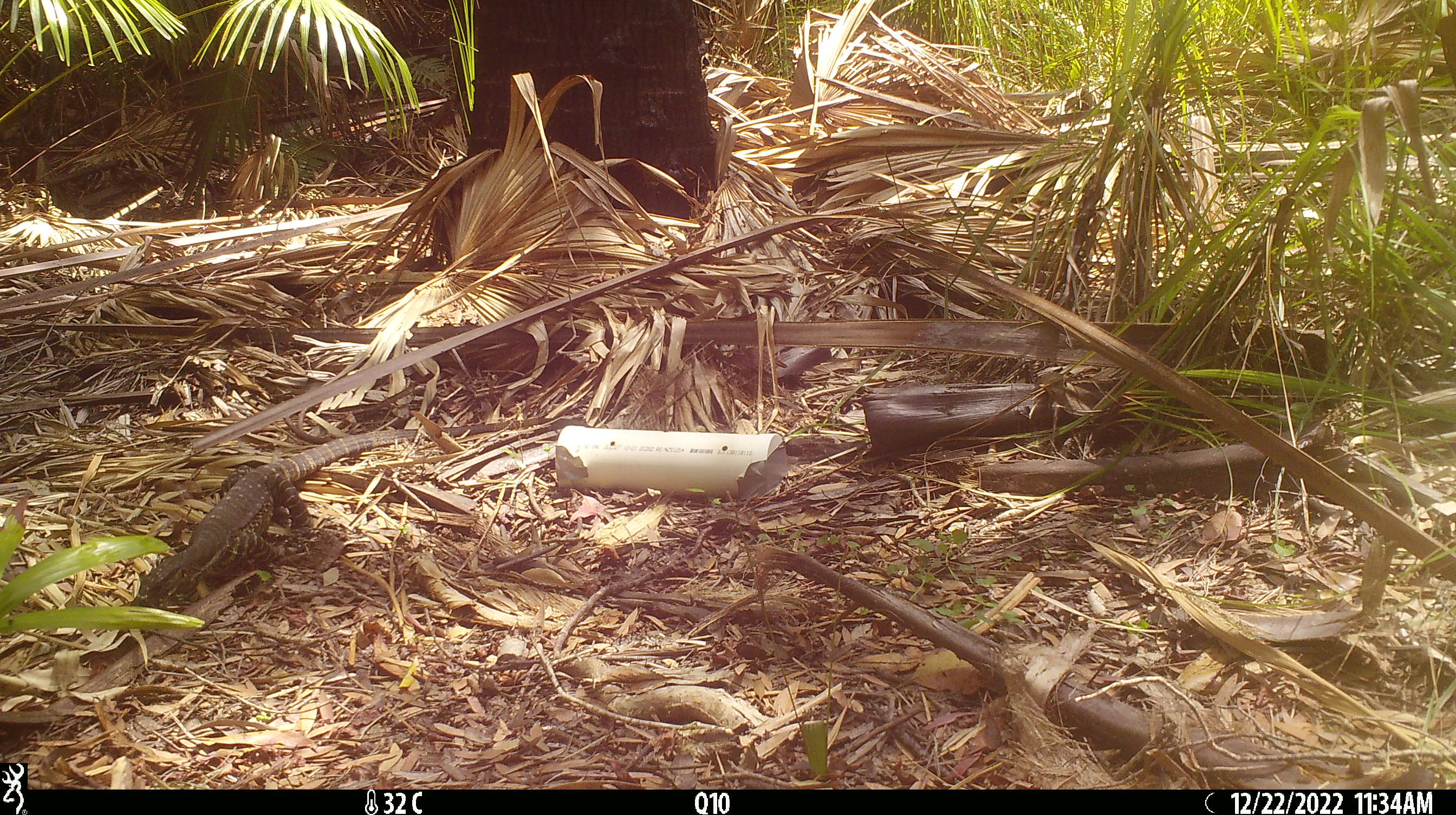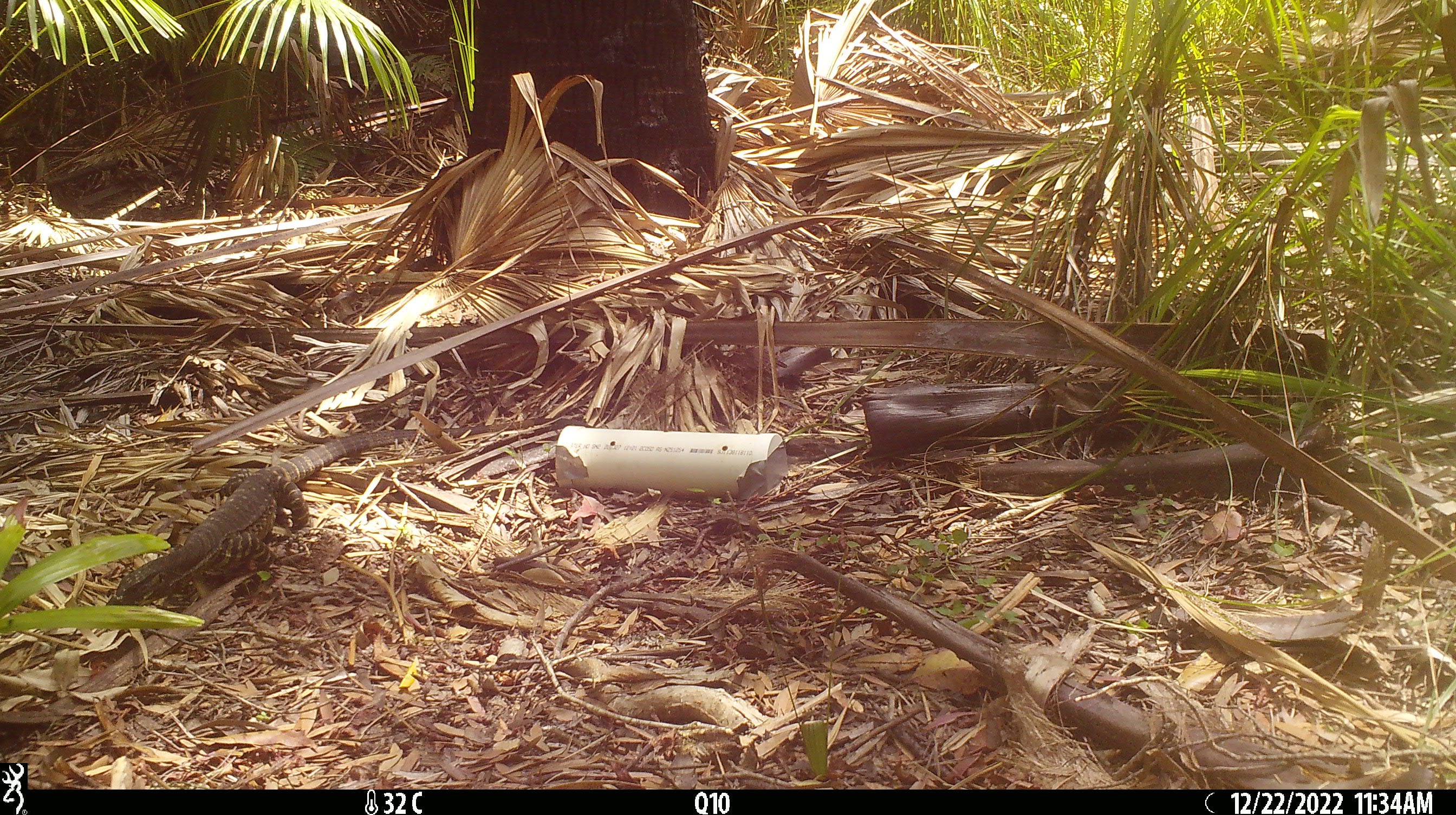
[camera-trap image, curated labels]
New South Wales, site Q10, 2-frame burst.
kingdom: Animalia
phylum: Chordata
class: Reptilia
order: Squamata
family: Varanidae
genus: Varanus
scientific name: Varanus varius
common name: lace monitor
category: goanna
Goanna (lace monitor) (Varanus varius).